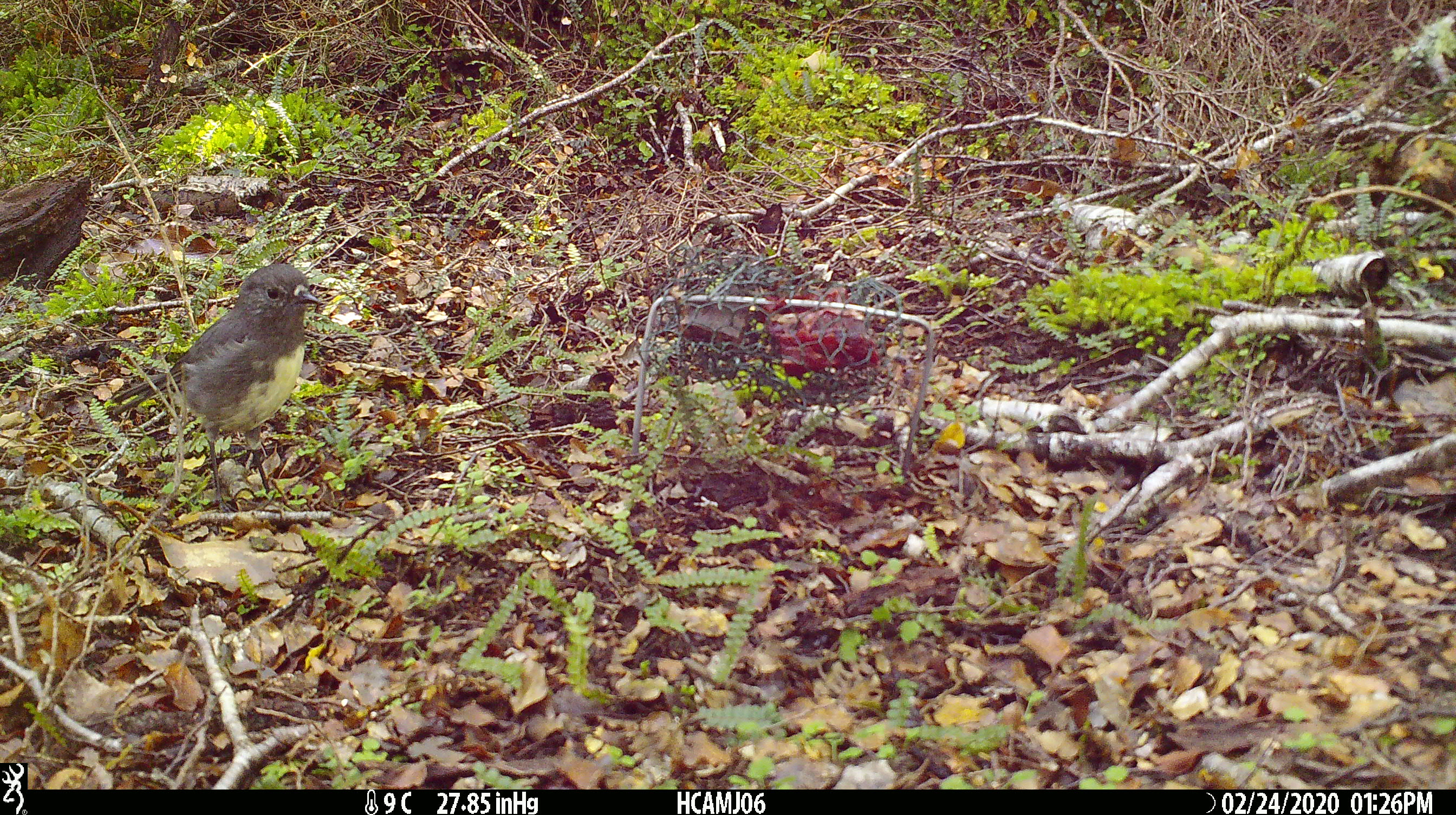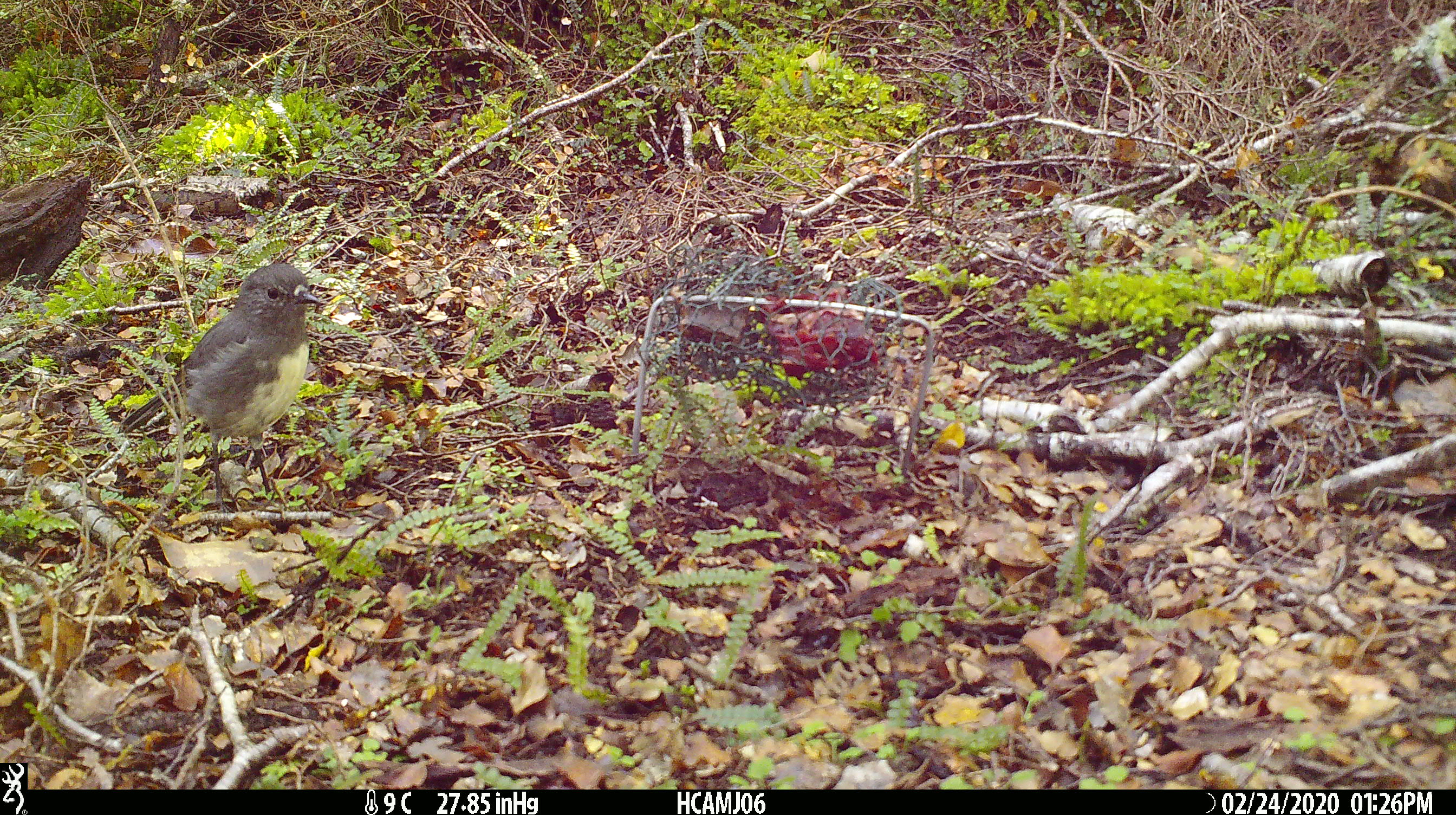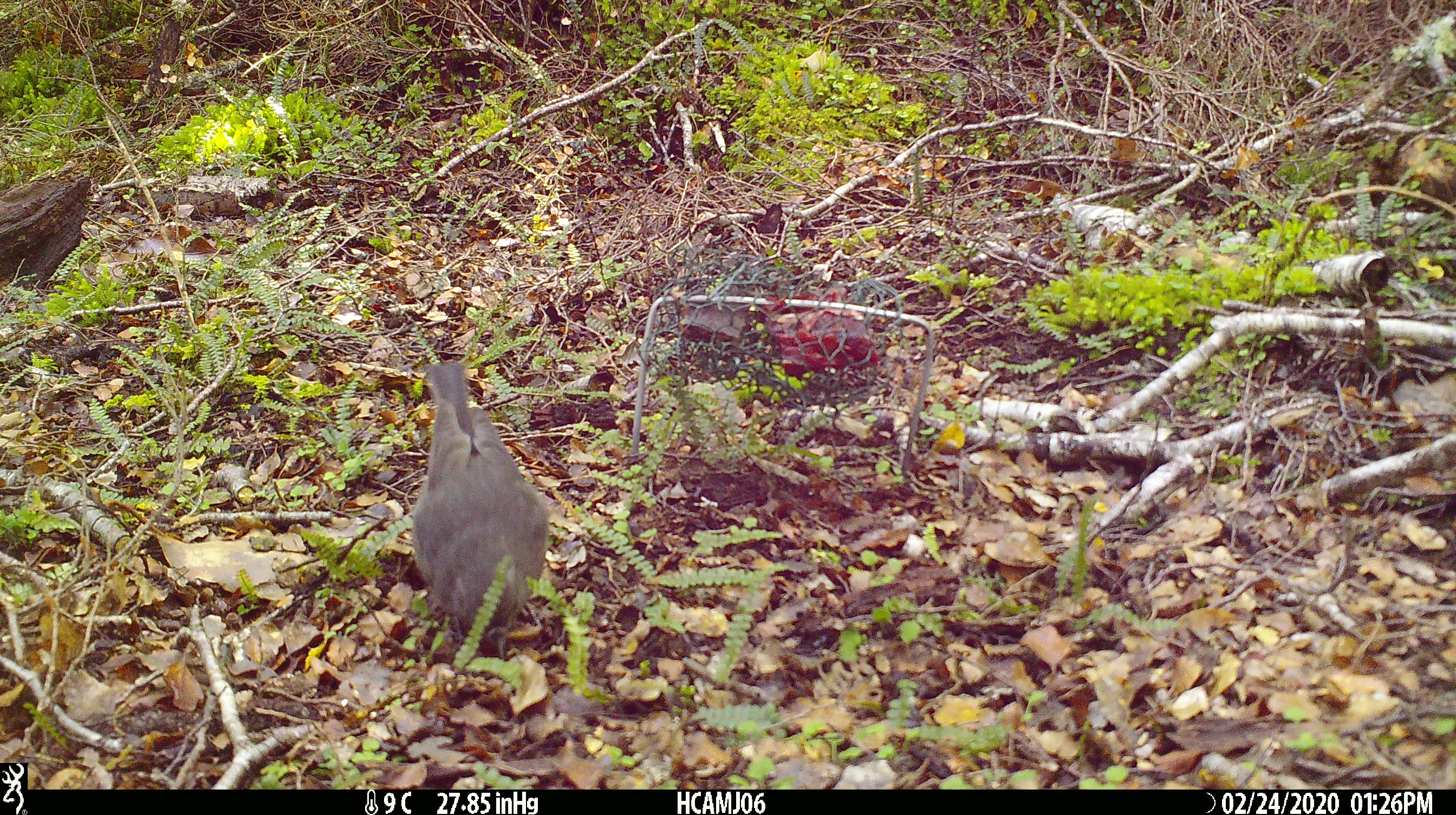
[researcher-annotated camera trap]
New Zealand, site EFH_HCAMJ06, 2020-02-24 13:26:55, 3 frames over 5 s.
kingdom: Animalia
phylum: Chordata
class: Aves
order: Passeriformes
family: Petroicidae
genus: Petroica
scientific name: Petroica australis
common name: new zealand robin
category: robin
Robin (new zealand robin) (Petroica australis).